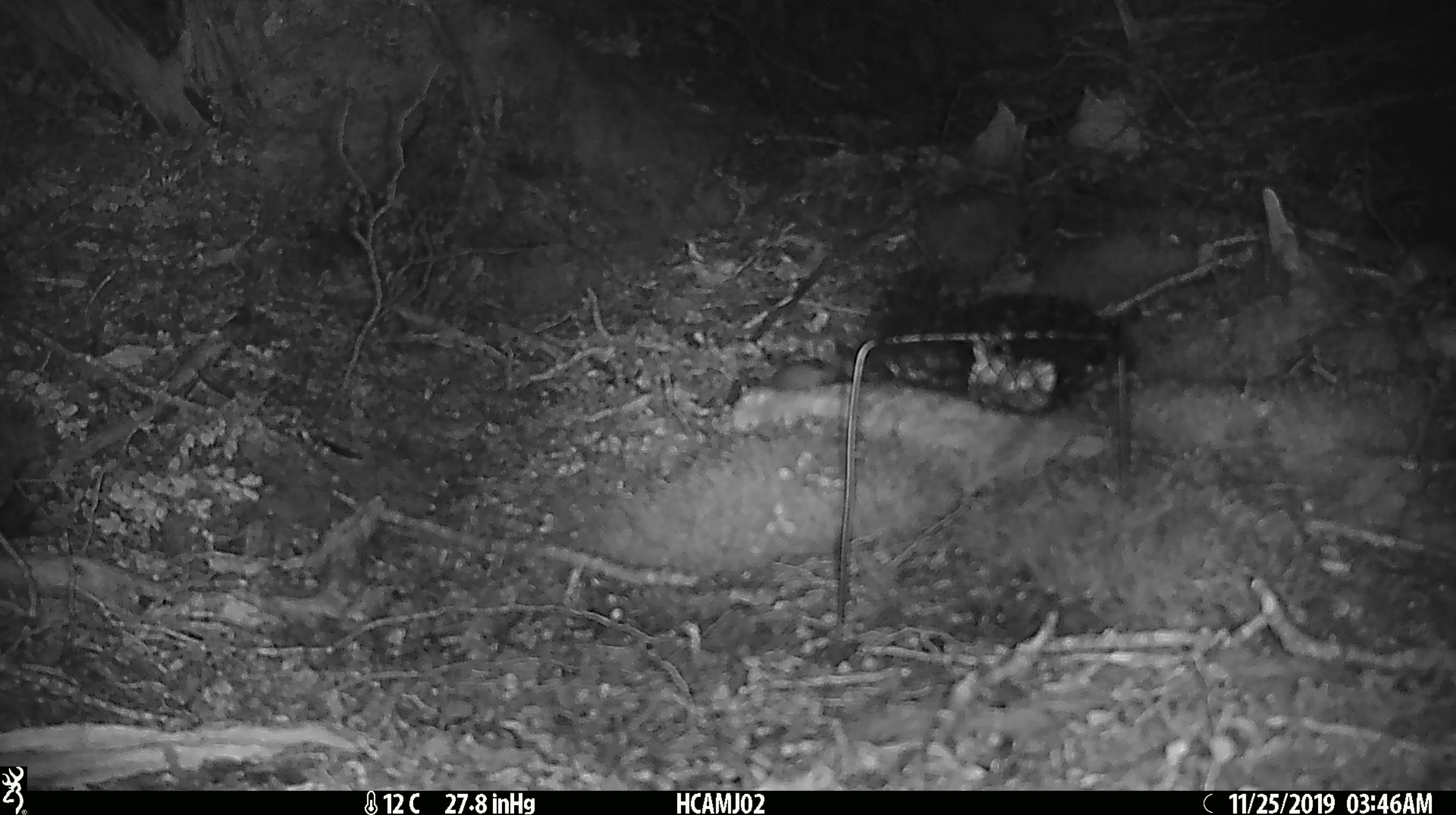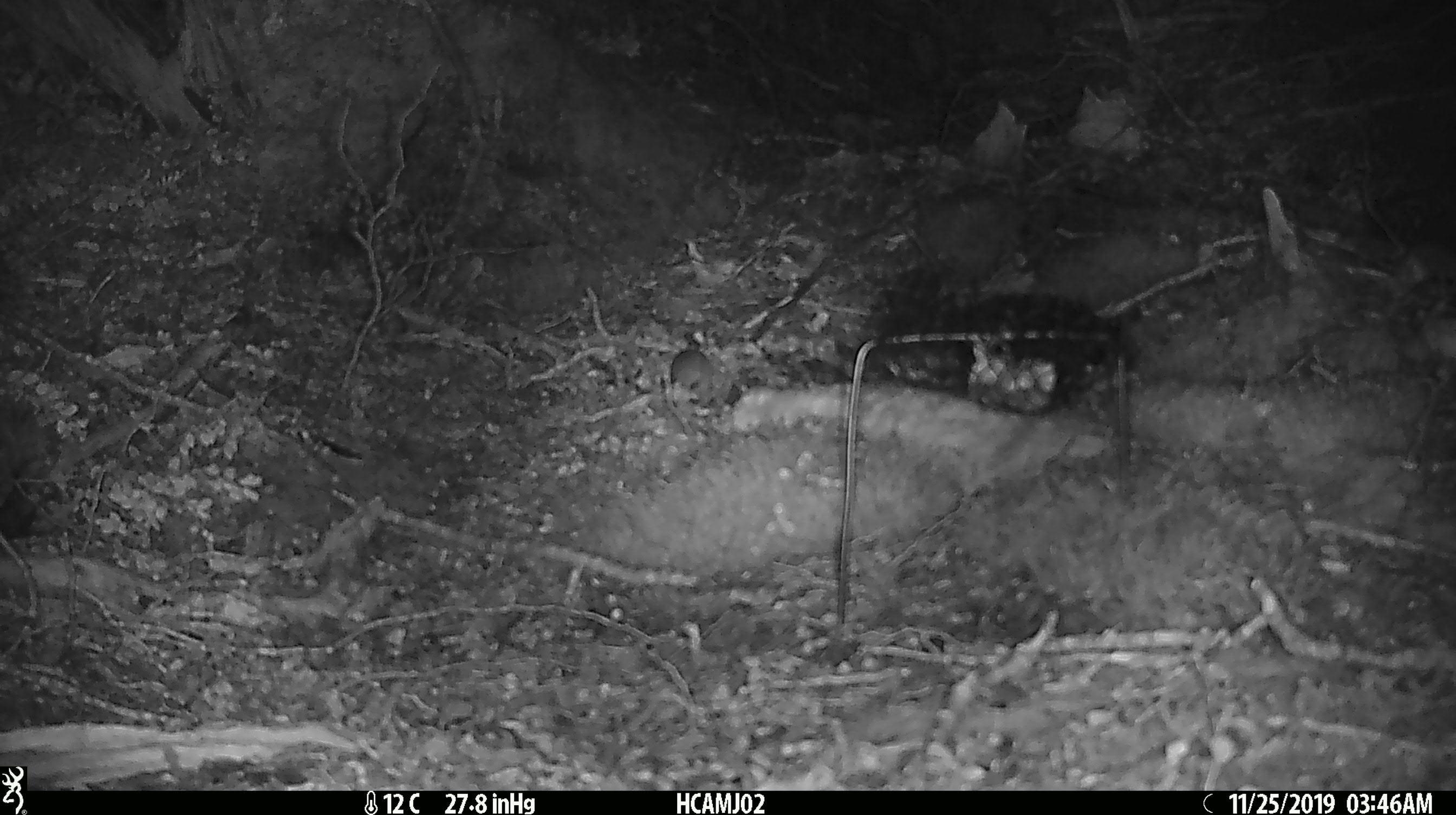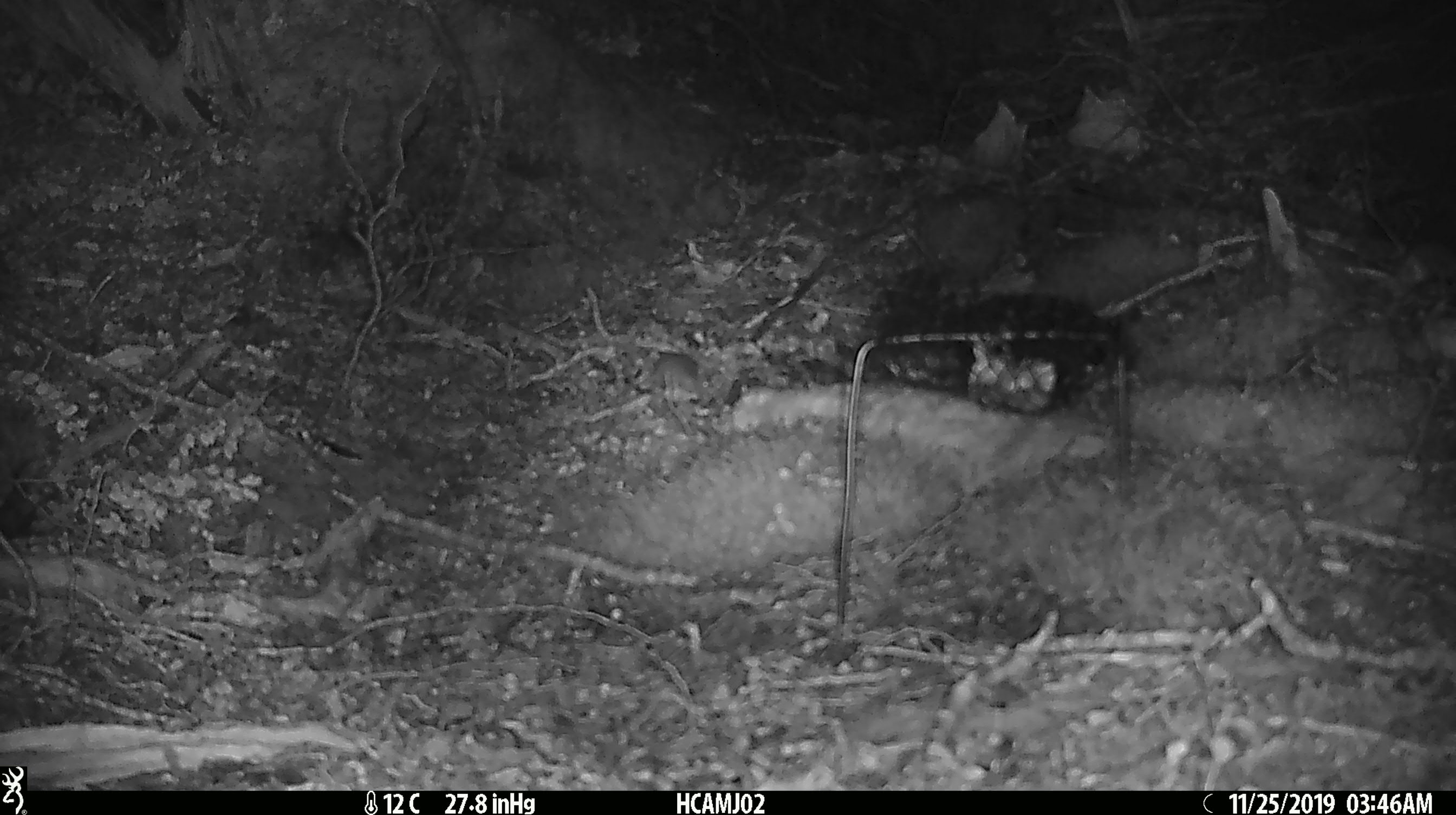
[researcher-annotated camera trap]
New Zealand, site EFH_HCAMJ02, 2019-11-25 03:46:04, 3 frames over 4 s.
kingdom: Animalia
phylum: Chordata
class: Mammalia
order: Rodentia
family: Muridae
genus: Mus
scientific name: Mus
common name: mouse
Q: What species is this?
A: Mouse (Mus).